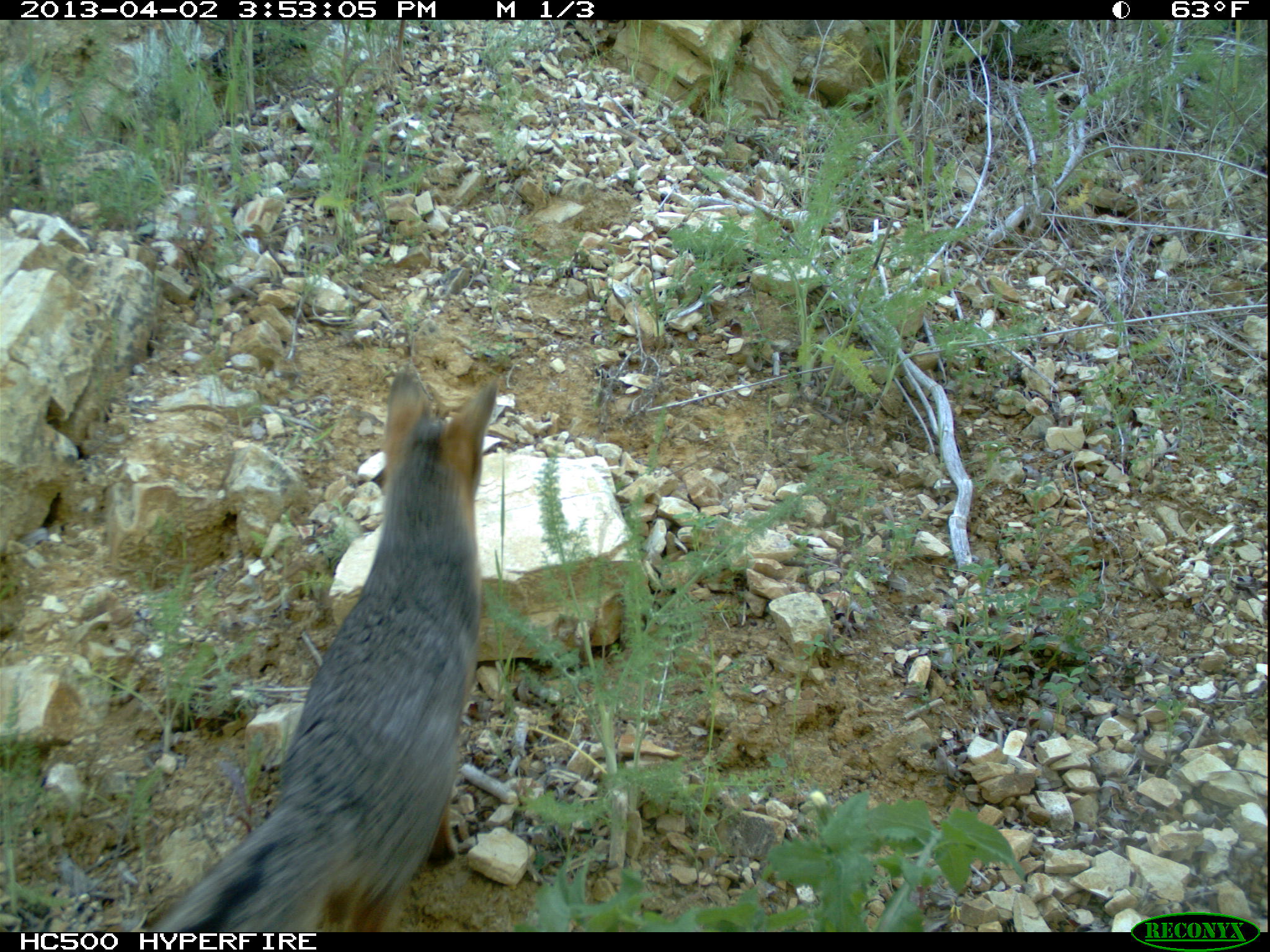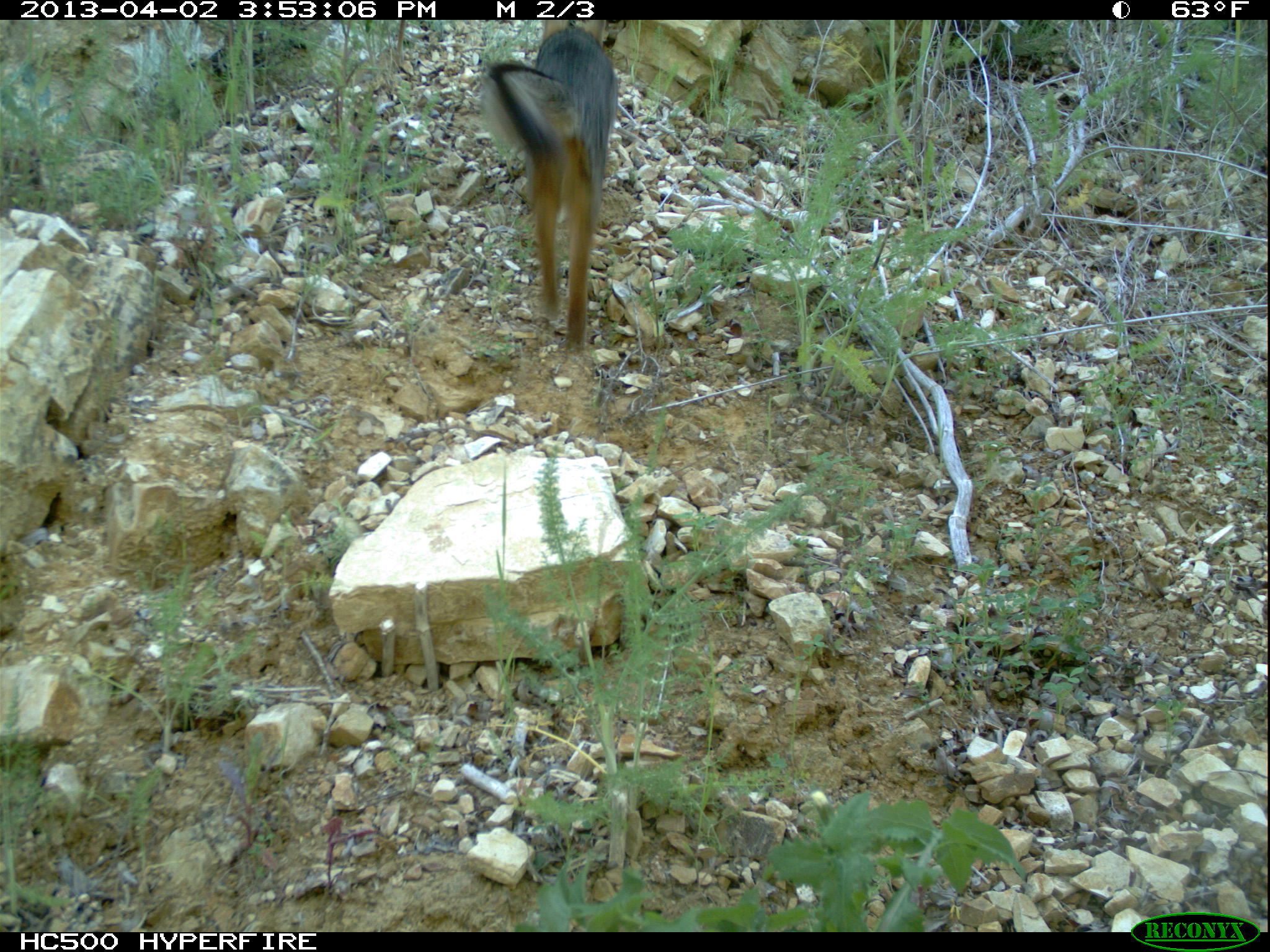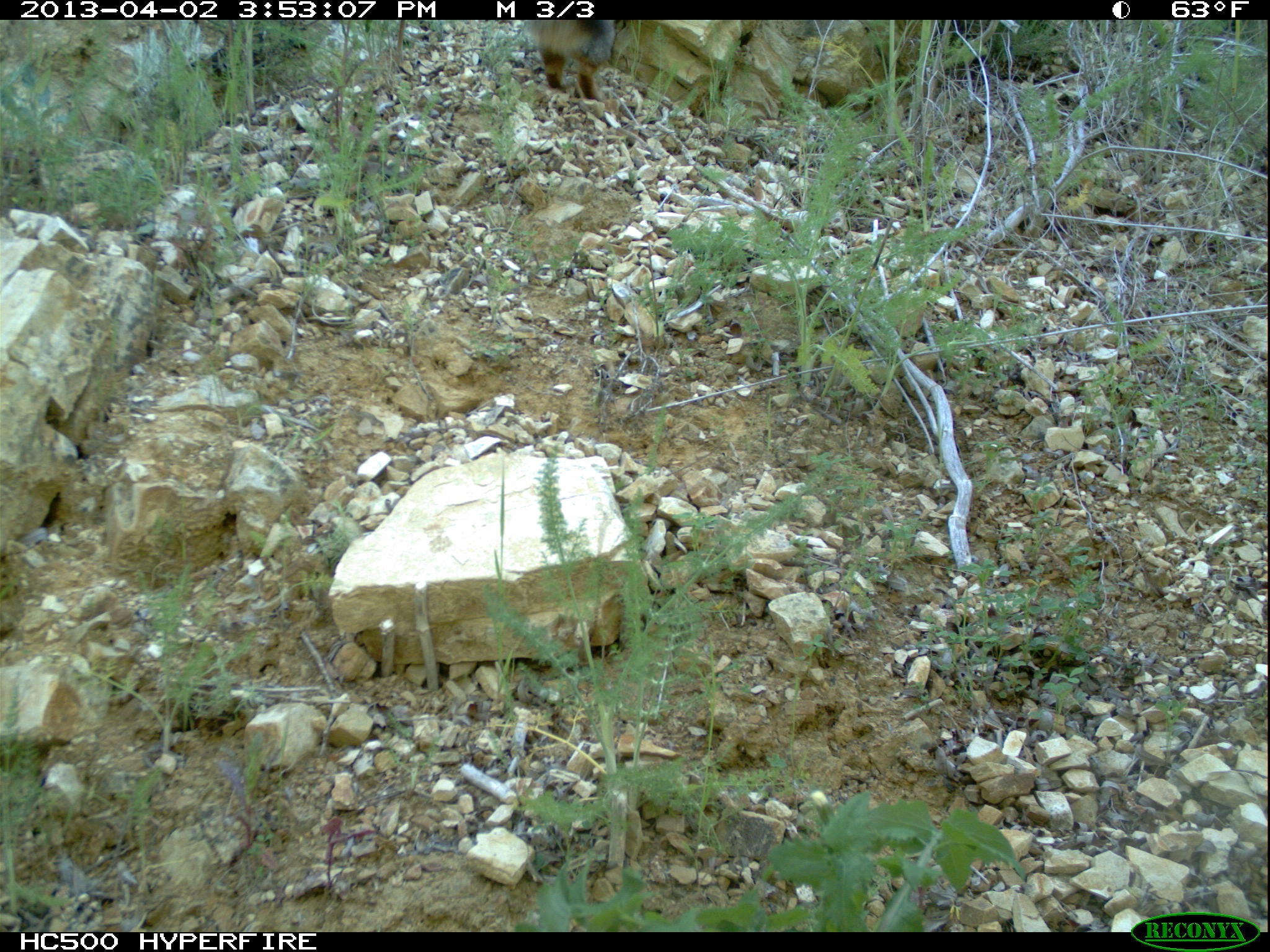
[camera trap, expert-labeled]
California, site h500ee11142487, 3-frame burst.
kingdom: Animalia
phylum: Chordata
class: Mammalia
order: Carnivora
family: Canidae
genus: Urocyon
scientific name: Urocyon littoralis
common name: island fox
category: fox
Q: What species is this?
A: Fox (island fox) (Urocyon littoralis).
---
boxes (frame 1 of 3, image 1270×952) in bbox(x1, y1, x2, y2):
fox: bbox(151, 360, 499, 930)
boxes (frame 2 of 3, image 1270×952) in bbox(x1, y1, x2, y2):
fox: bbox(481, 19, 616, 350)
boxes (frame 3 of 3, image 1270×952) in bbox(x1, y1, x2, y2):
fox: bbox(528, 19, 630, 101)